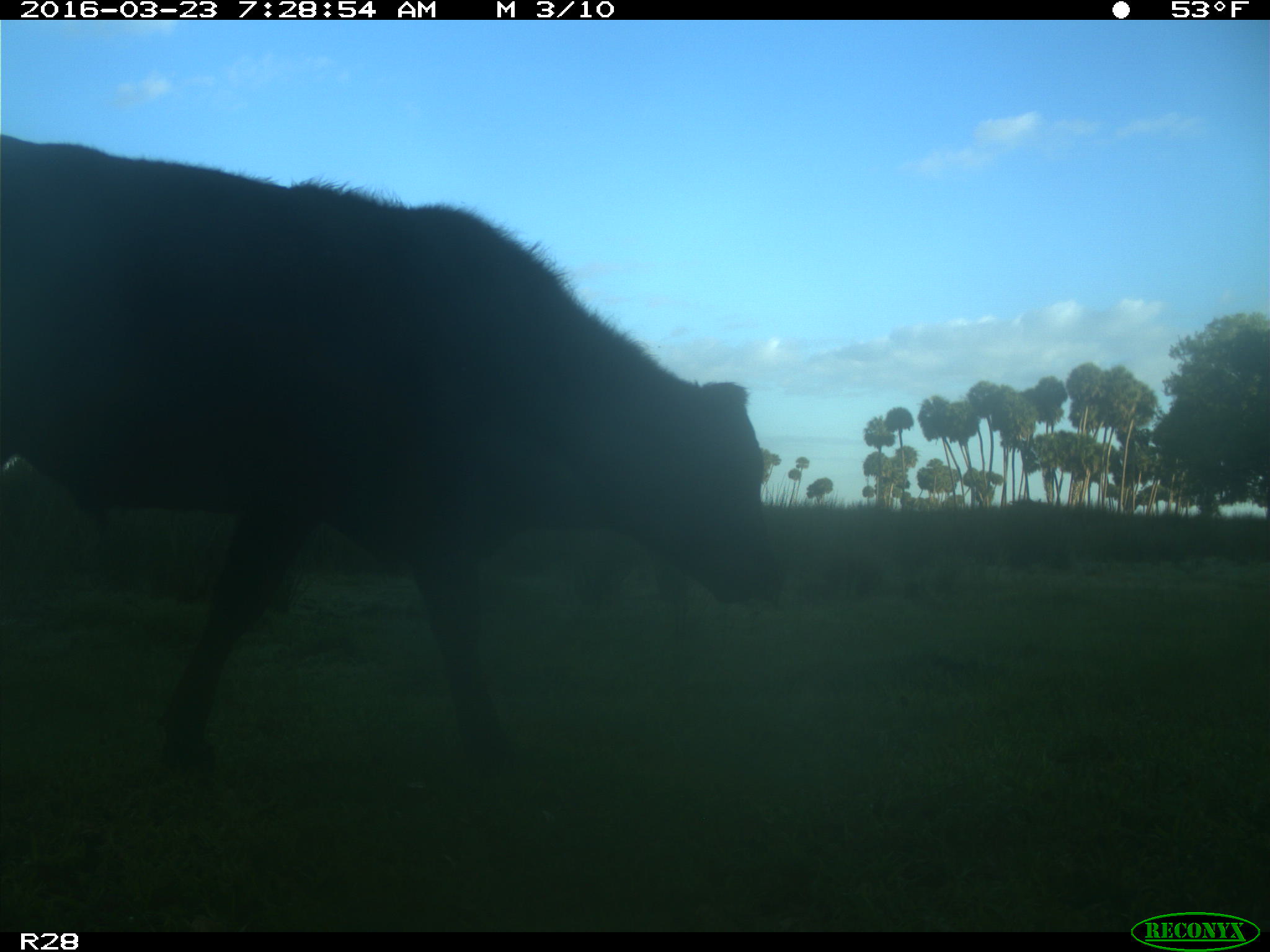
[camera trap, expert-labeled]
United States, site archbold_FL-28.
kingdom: Animalia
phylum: Chordata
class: Mammalia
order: Artiodactyla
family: Bovidae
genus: Bos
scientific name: Bos taurus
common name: domestic cow